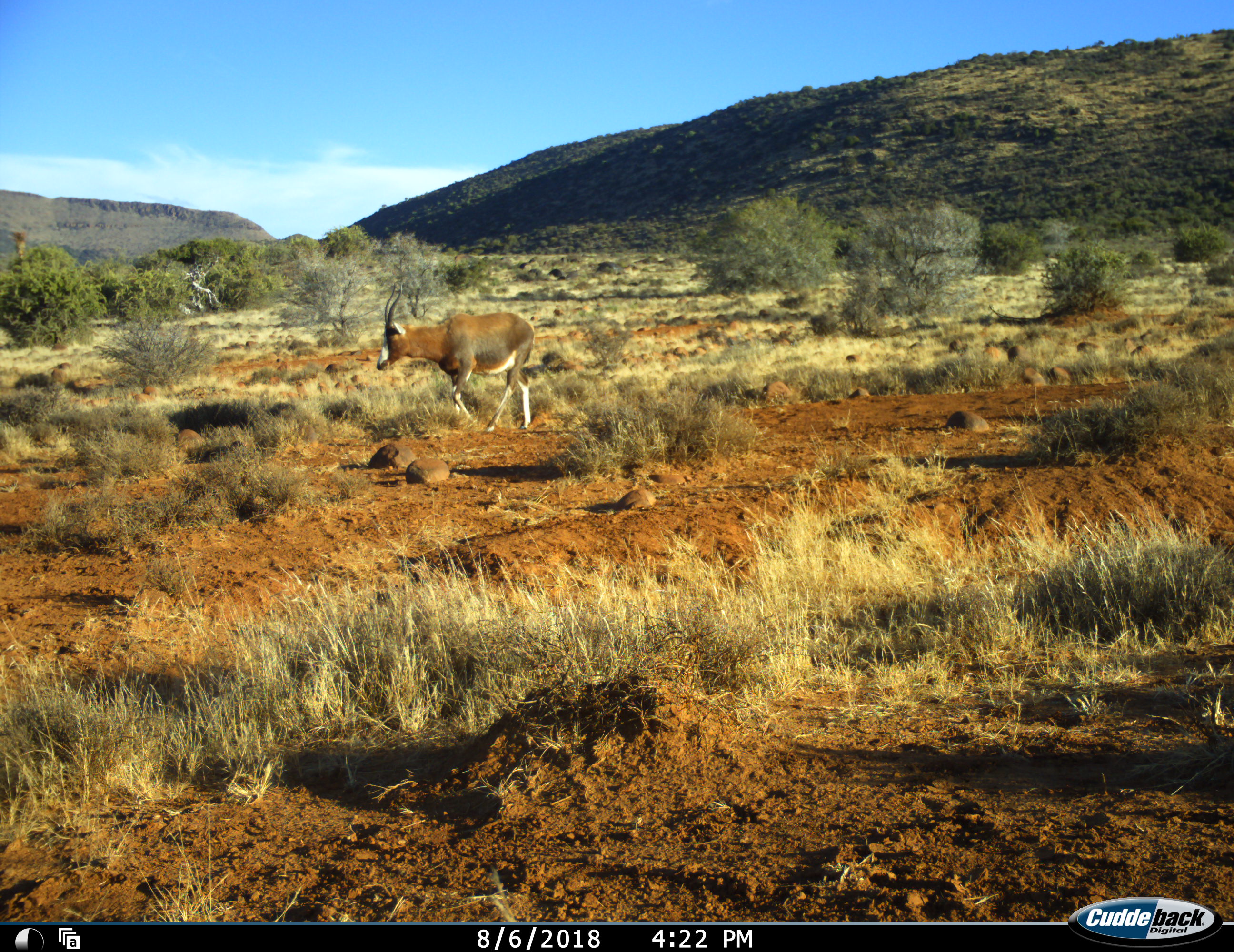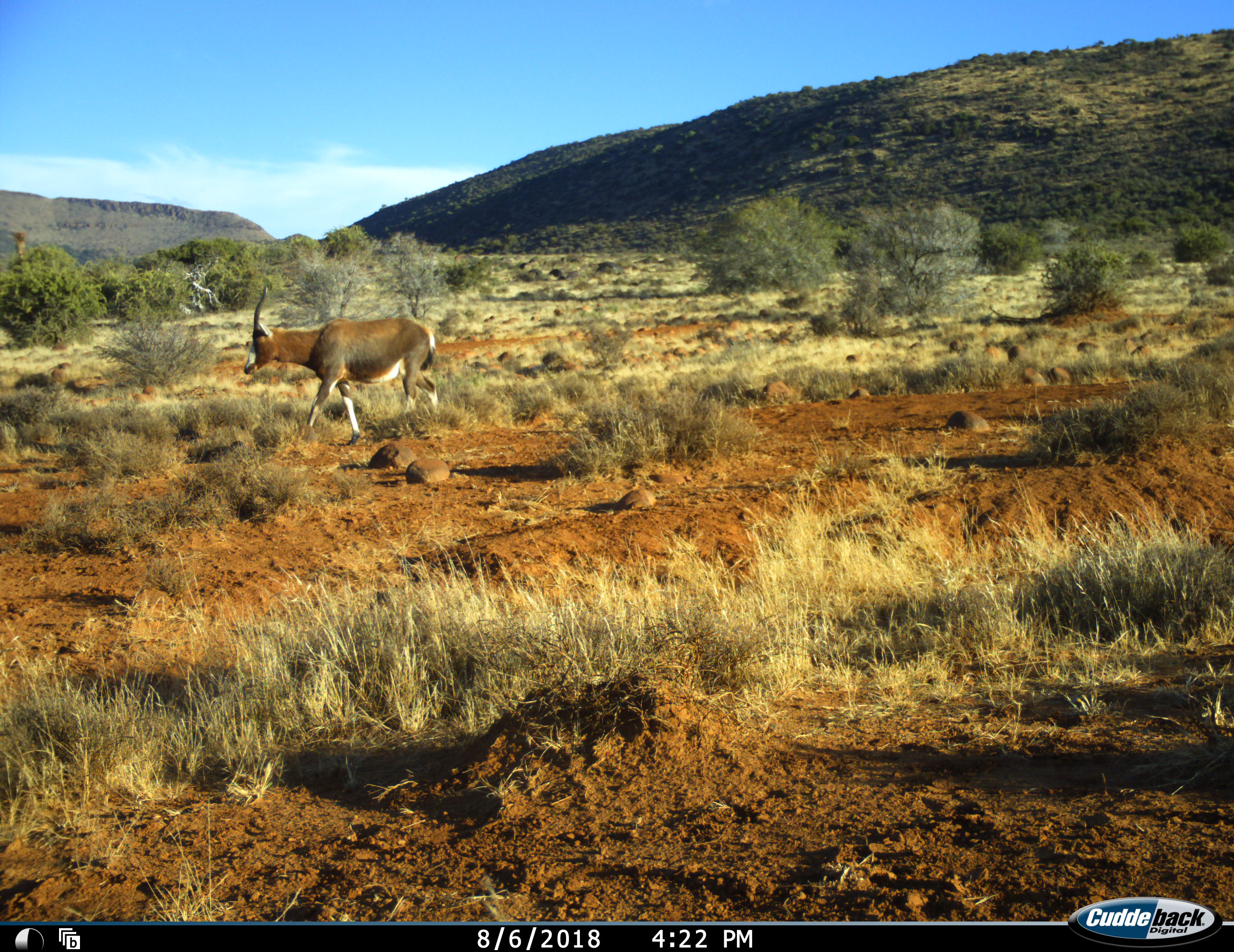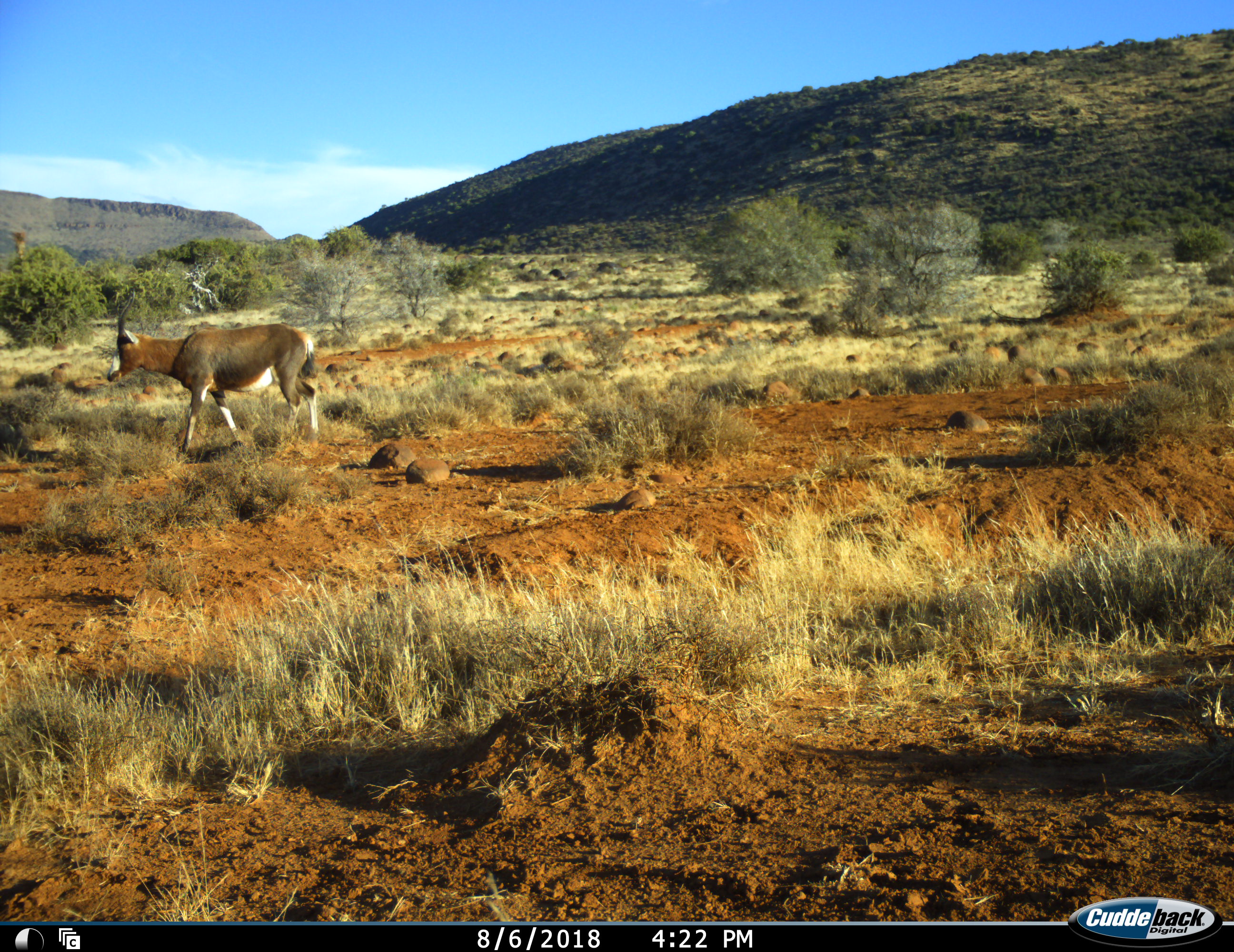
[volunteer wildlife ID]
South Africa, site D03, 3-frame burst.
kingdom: Animalia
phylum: Chordata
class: Mammalia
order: Artiodactyla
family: Bovidae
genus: Damaliscus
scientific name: Damaliscus pygargus phillipsi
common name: blesbok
Blesbok (Damaliscus pygargus phillipsi), count 1. Behavior (volunteer vote fractions): standing 0%, resting 0%, moving 100%, interacting 0%. Young present (vote fraction): 0%. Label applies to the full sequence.